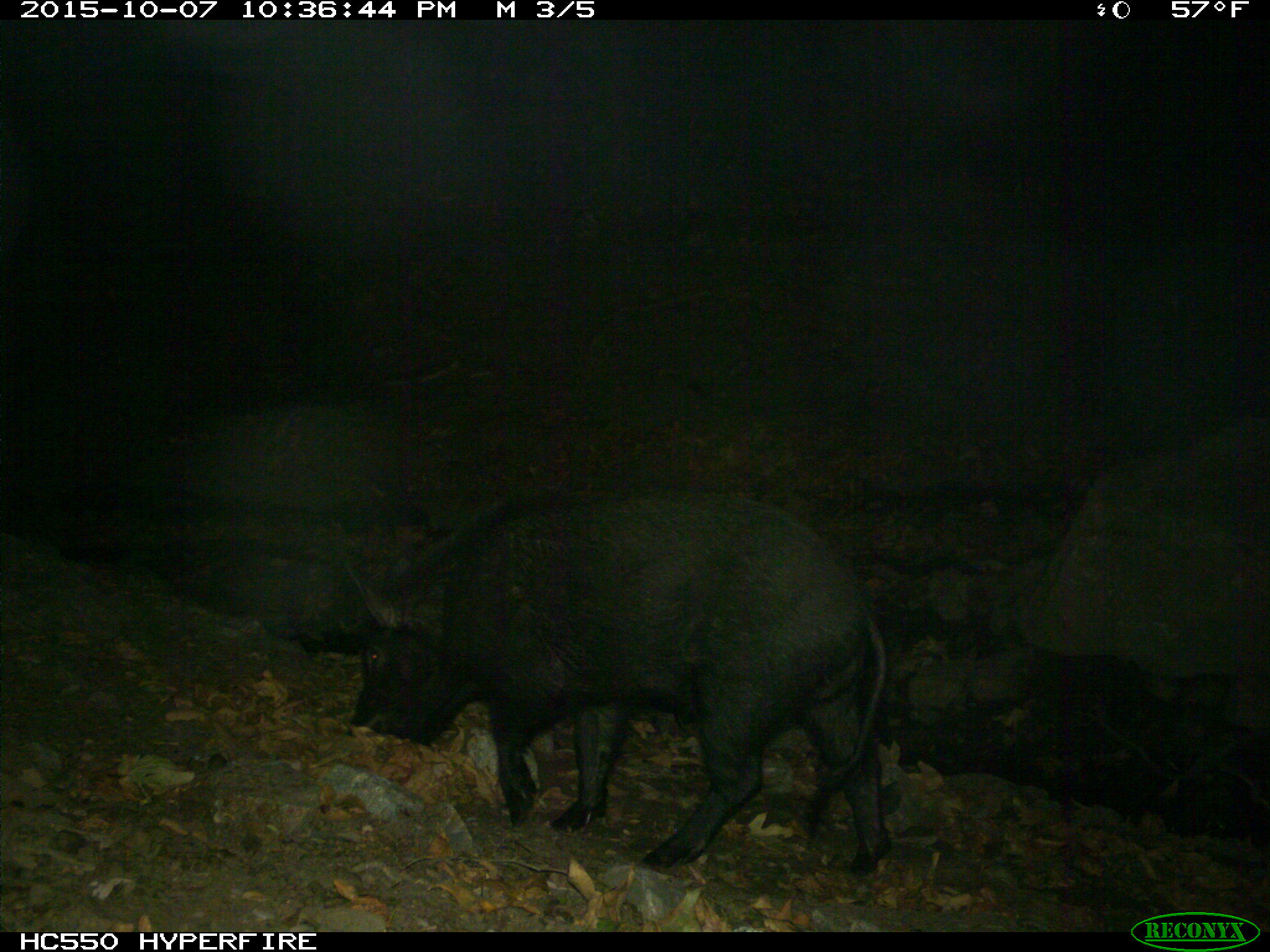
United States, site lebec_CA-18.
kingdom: Animalia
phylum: Chordata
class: Mammalia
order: Artiodactyla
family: Suidae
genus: Sus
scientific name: Sus scrofa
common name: wild boar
Sus scrofa (wild boar).